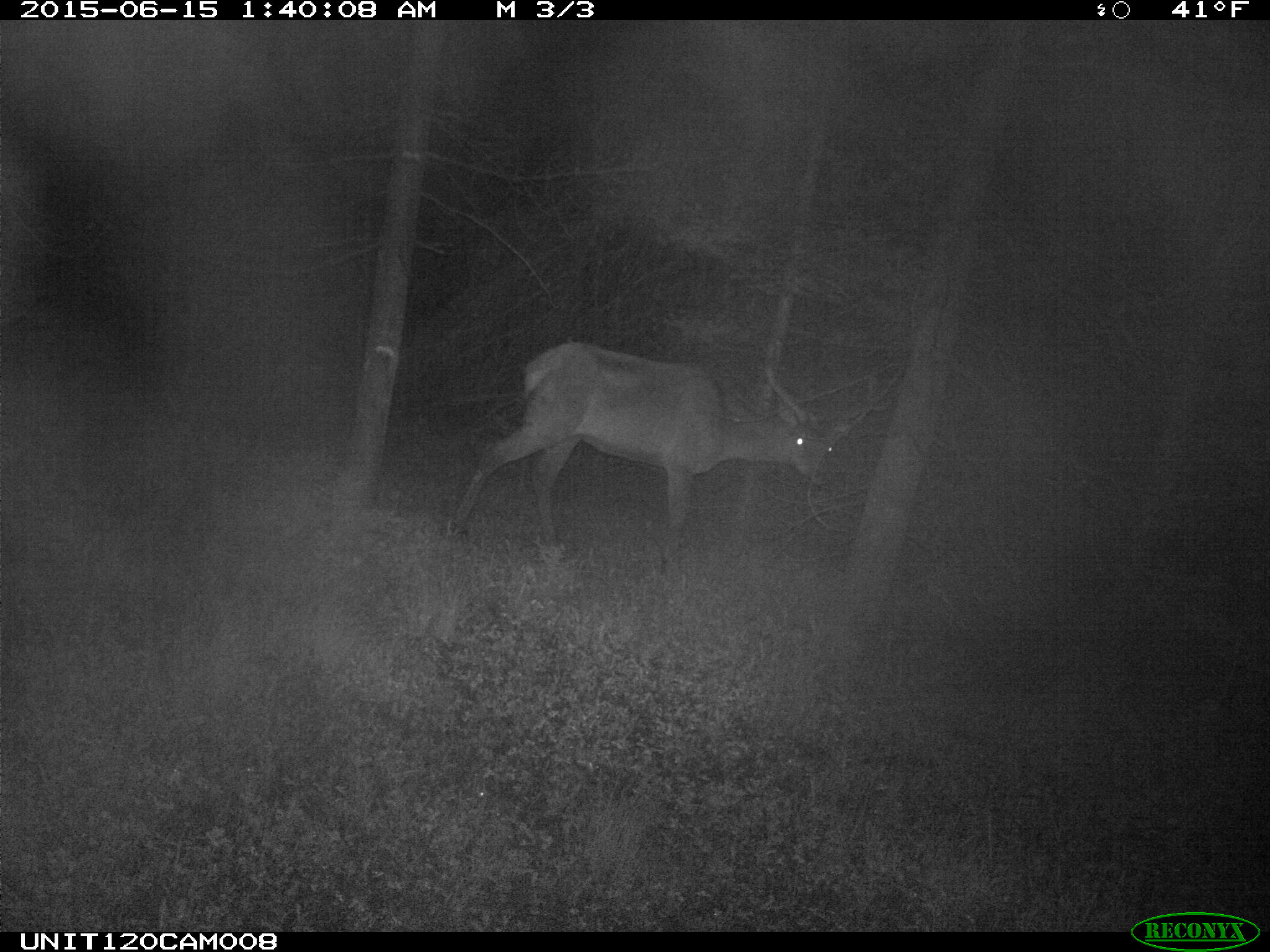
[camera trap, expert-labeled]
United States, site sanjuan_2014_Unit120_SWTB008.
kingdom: Animalia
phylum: Chordata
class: Mammalia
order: Artiodactyla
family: Cervidae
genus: Cervus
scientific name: Cervus elaphus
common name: red deer